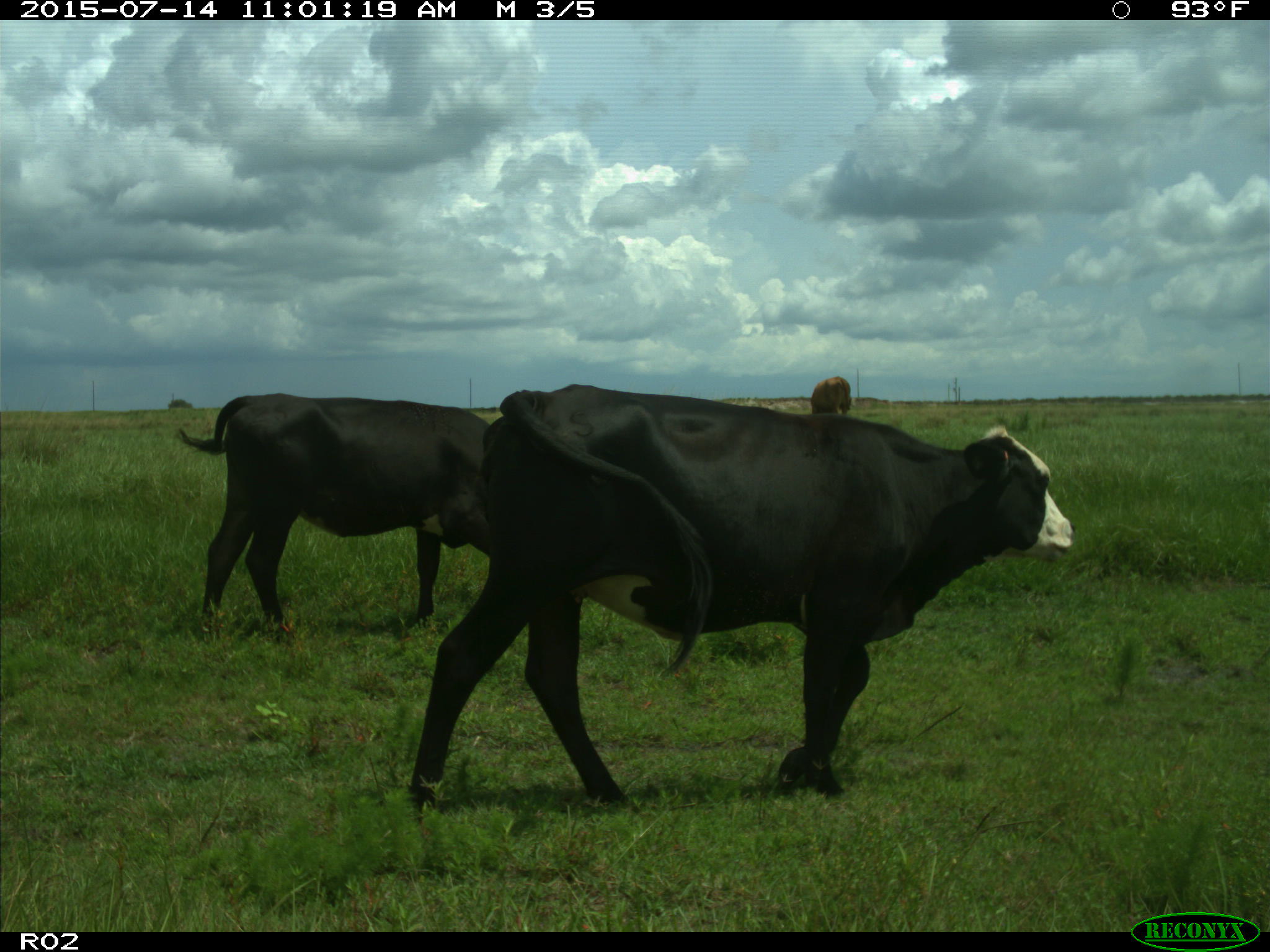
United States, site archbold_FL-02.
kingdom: Animalia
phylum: Chordata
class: Mammalia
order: Artiodactyla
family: Bovidae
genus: Bos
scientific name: Bos taurus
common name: domestic cow